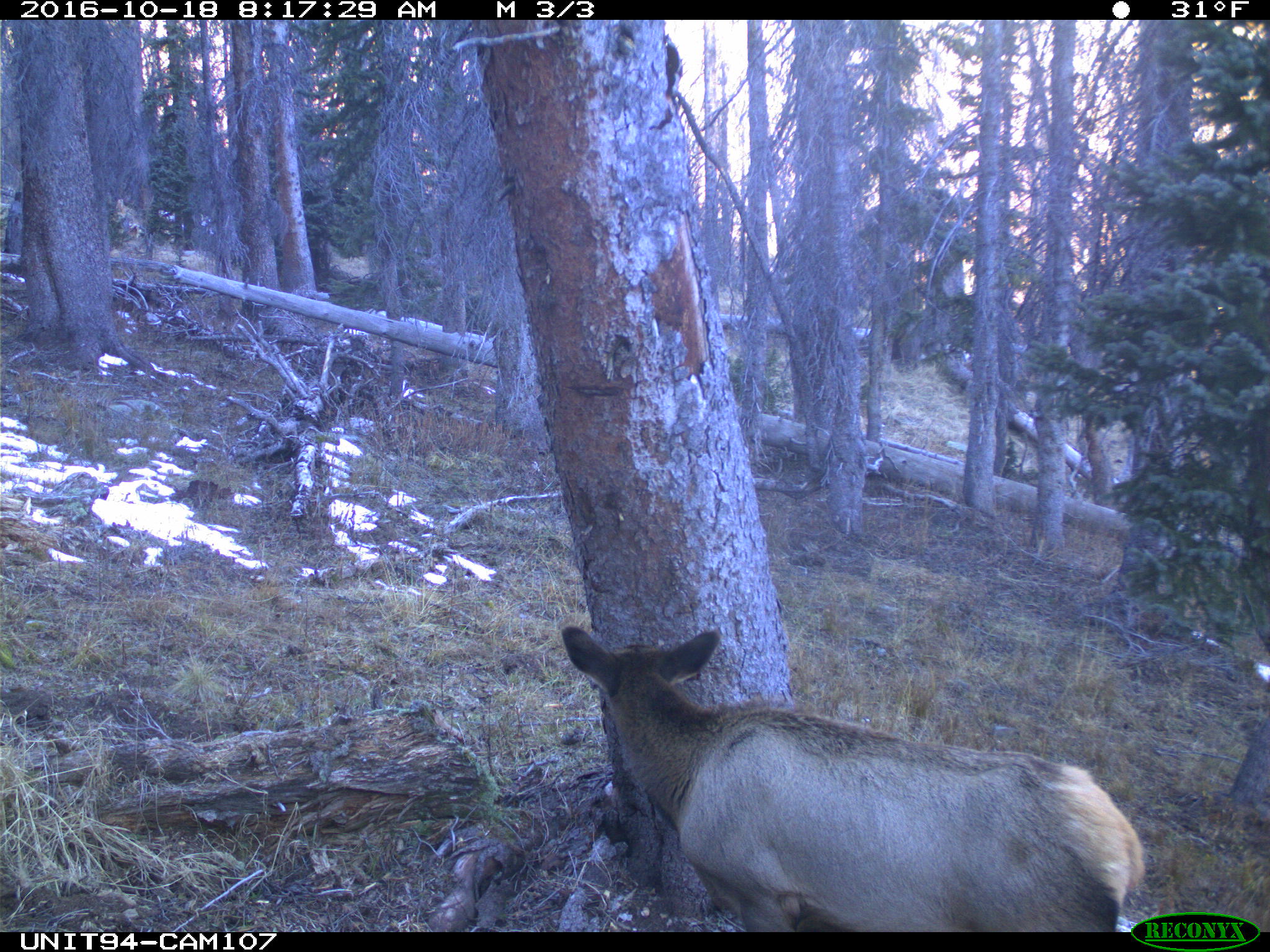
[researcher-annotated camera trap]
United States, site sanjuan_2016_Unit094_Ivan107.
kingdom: Animalia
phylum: Chordata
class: Mammalia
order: Artiodactyla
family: Cervidae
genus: Cervus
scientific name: Cervus elaphus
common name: red deer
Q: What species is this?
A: Cervus elaphus (red deer).